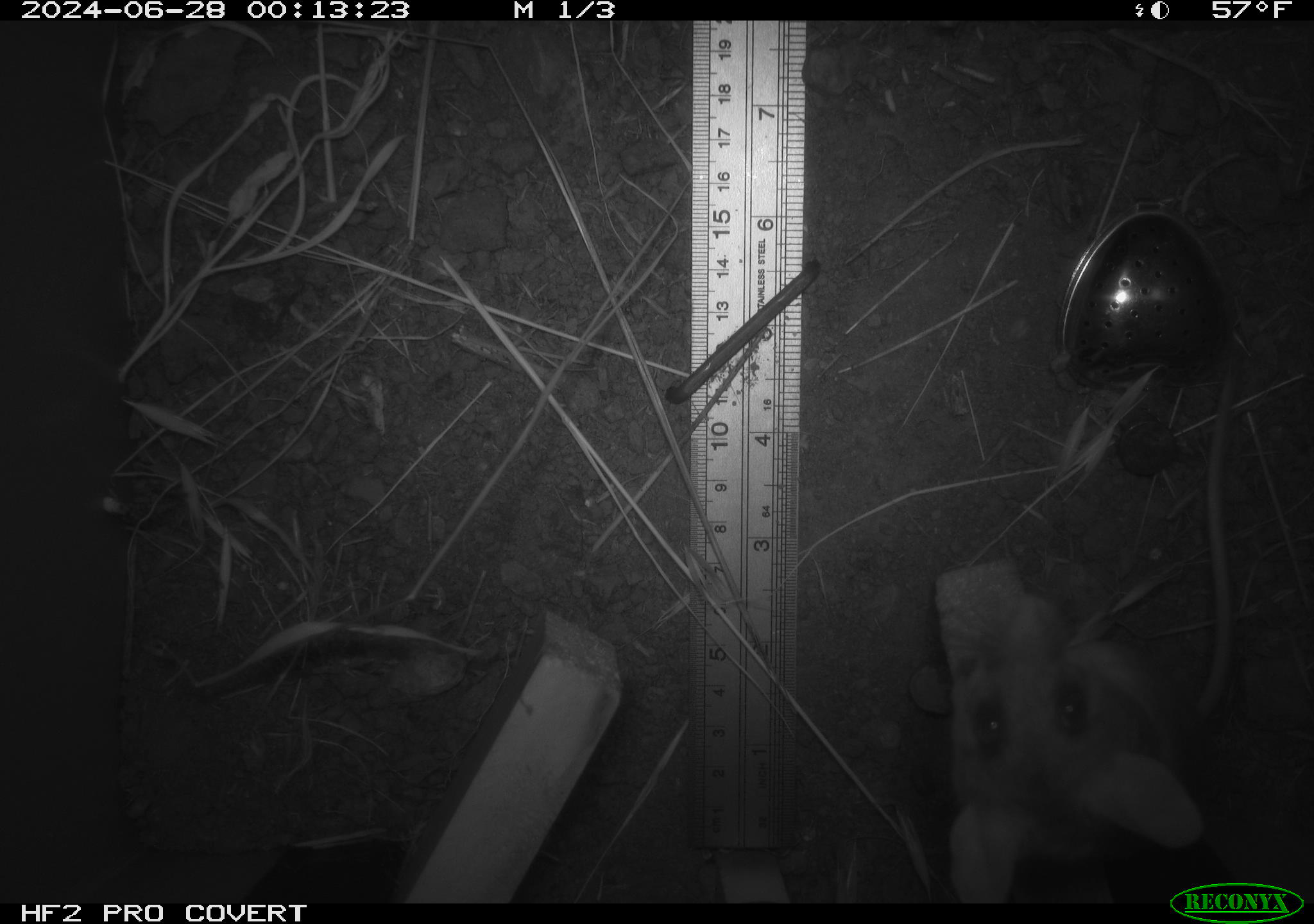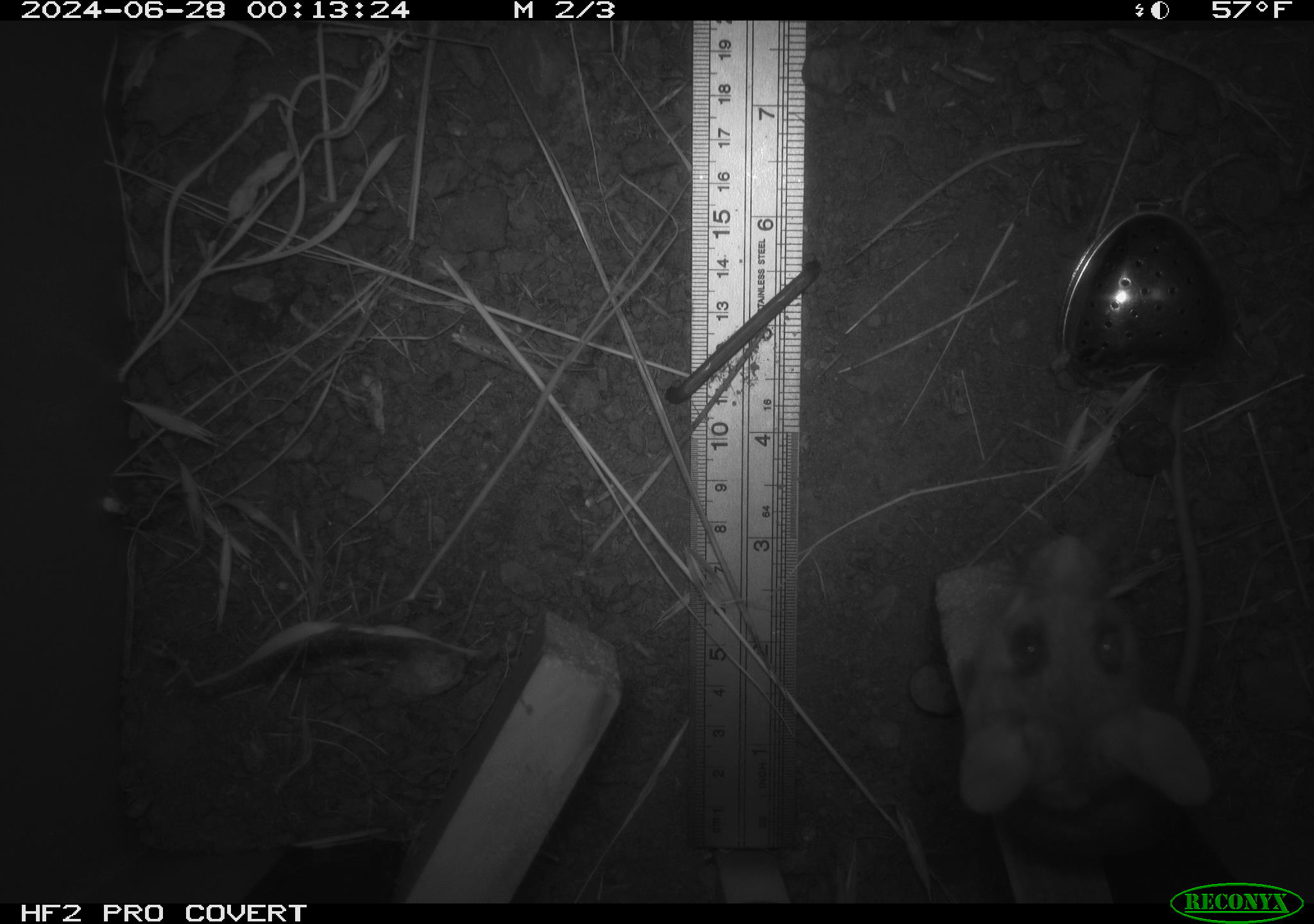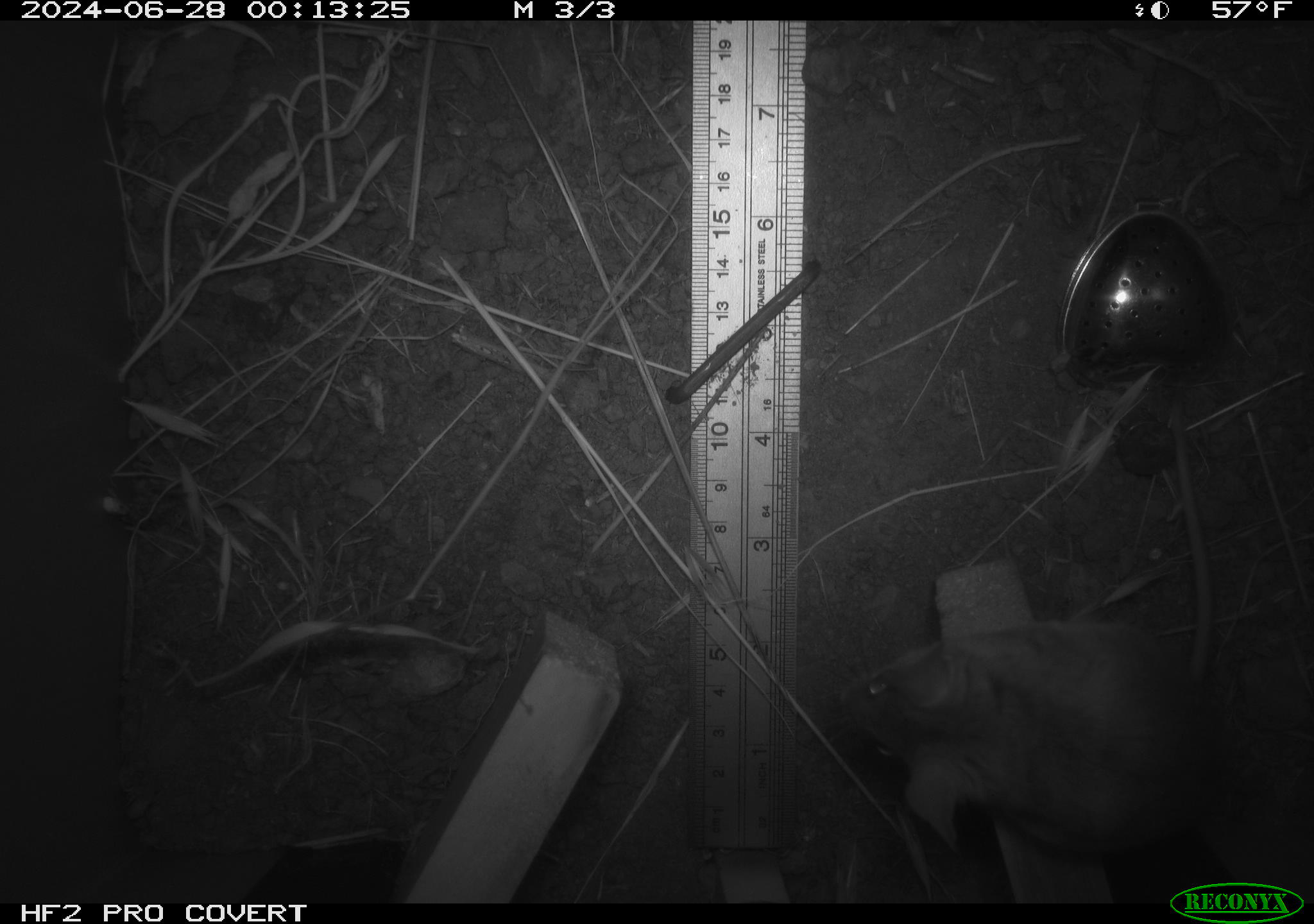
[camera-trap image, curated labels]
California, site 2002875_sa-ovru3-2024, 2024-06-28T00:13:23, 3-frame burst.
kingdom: Animalia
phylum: Chordata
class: Mammalia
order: Rodentia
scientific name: Rodentia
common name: rodent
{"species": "rodent (Rodentia)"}